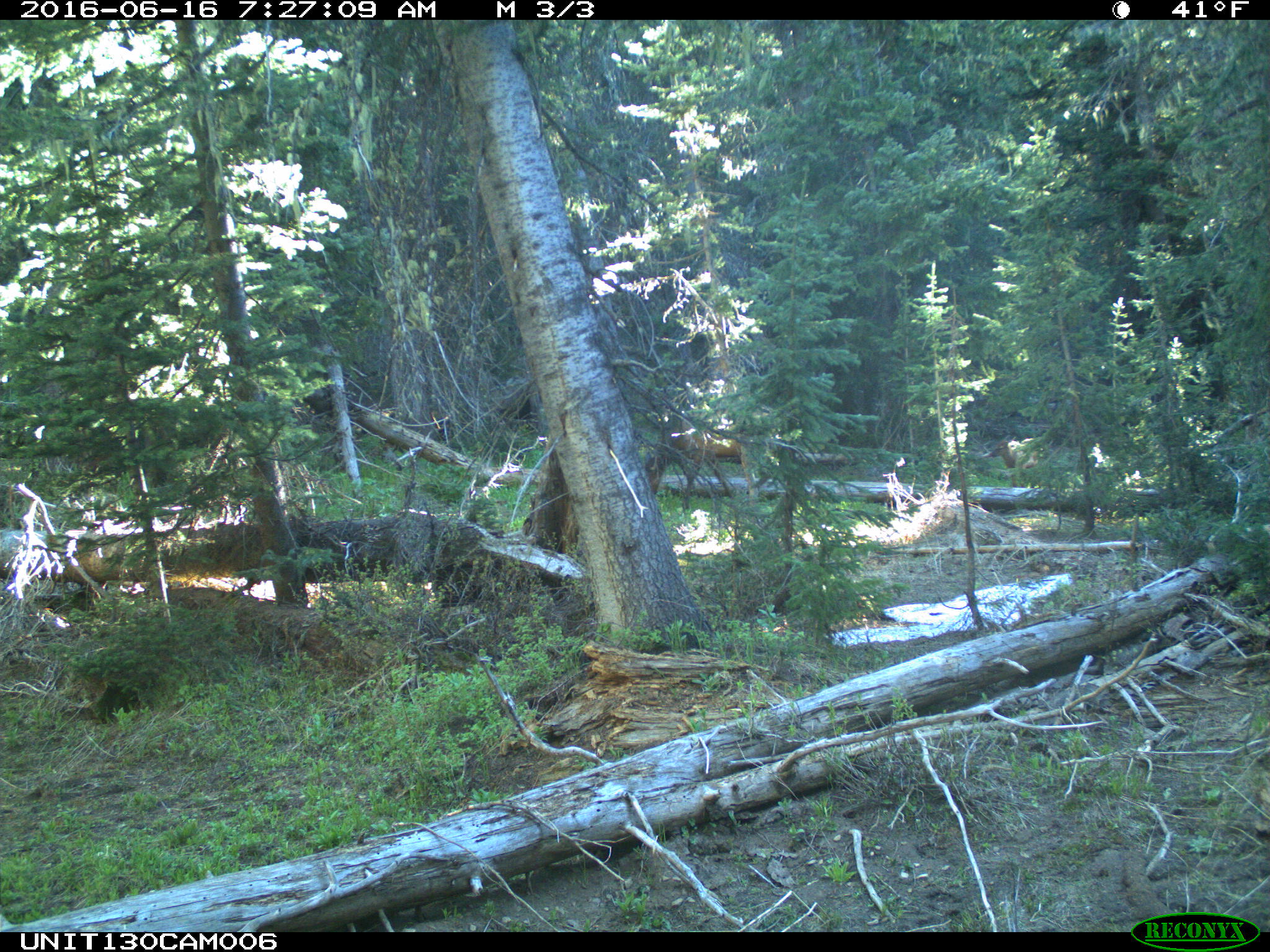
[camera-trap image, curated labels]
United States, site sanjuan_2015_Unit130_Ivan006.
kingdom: Animalia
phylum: Chordata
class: Mammalia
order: Artiodactyla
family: Cervidae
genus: Cervus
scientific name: Cervus elaphus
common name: red deer